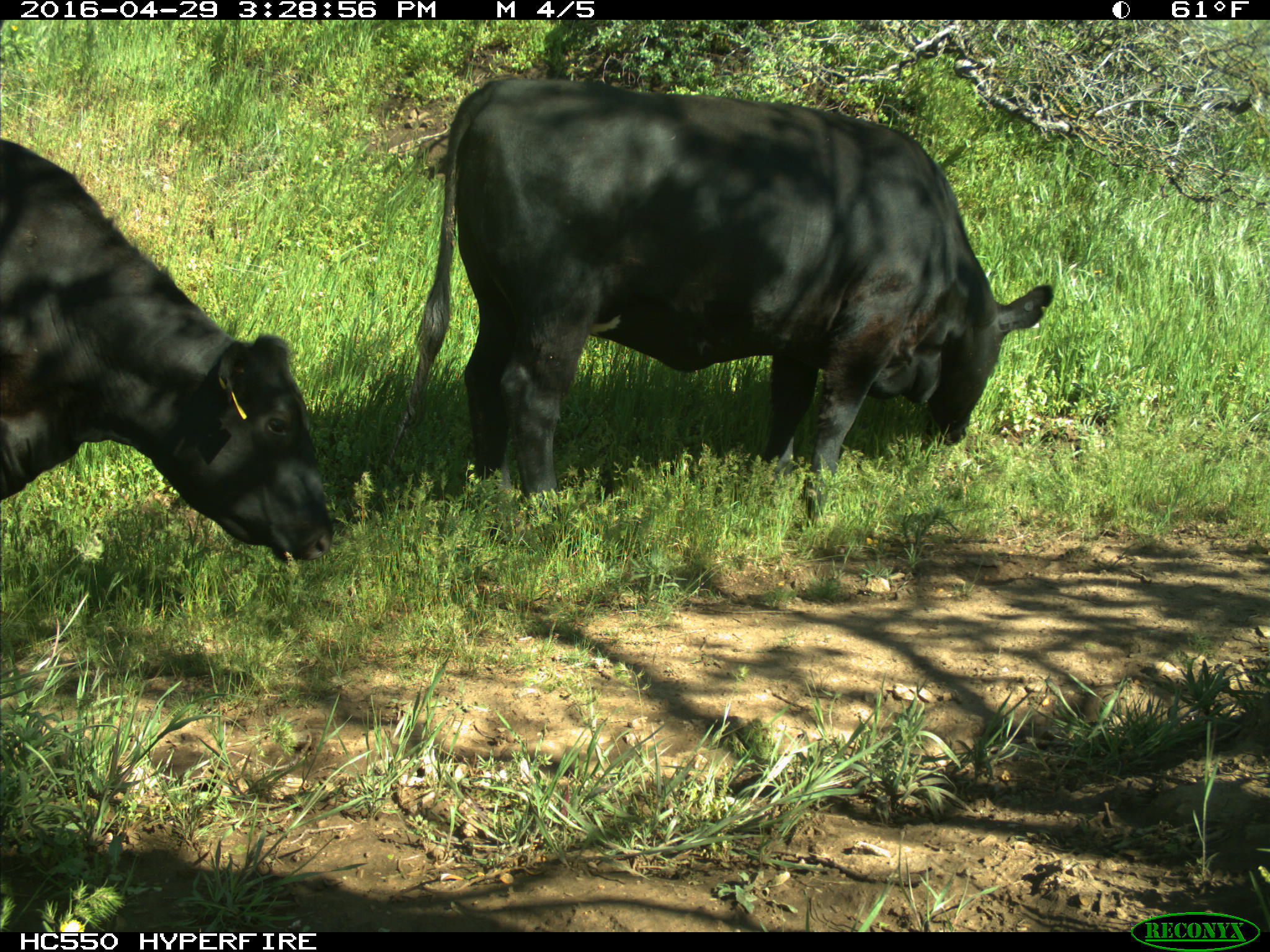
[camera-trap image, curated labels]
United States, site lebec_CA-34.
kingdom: Animalia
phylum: Chordata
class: Mammalia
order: Artiodactyla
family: Bovidae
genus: Bos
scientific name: Bos taurus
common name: domestic cow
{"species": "Bos taurus (domestic cow)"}